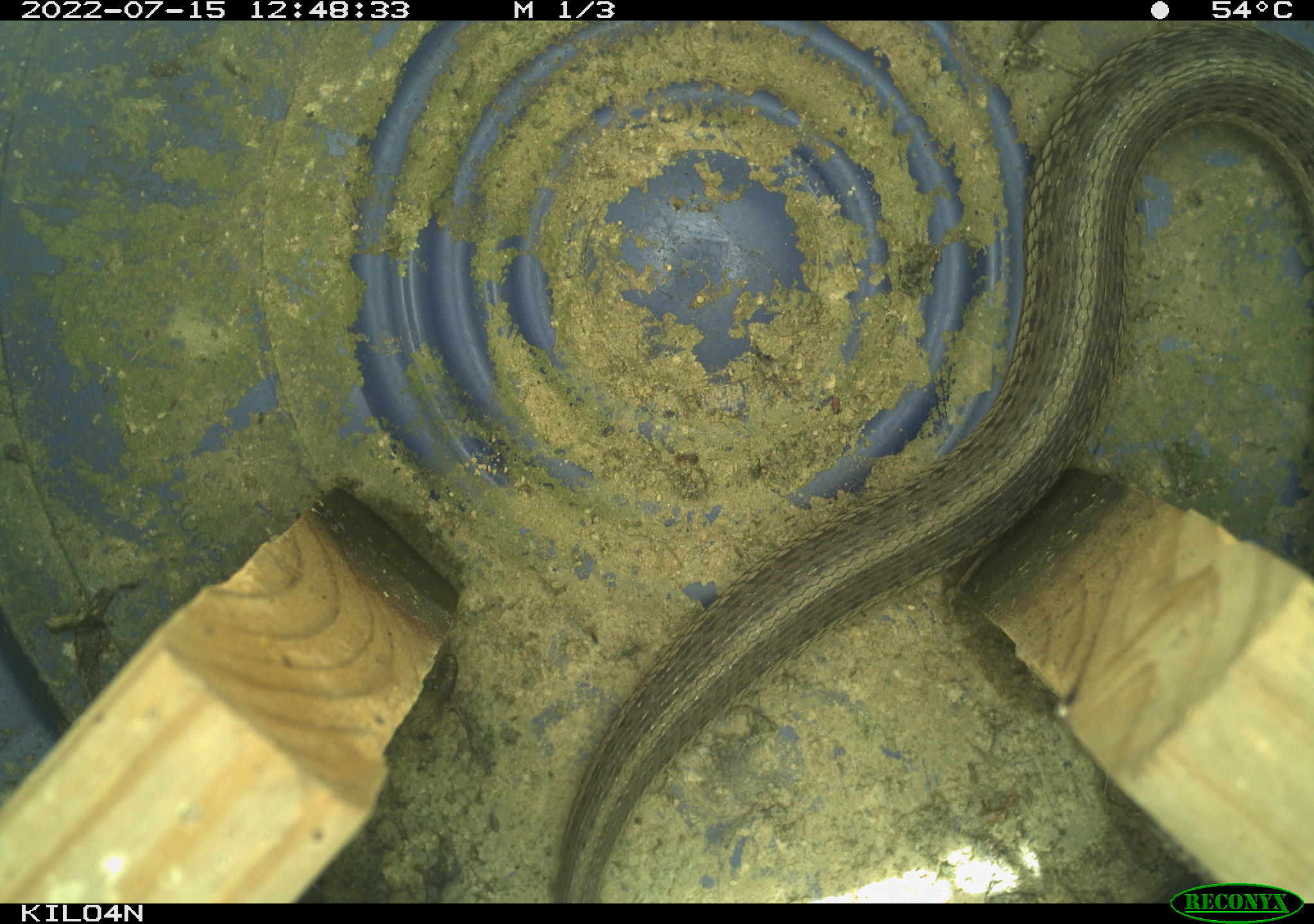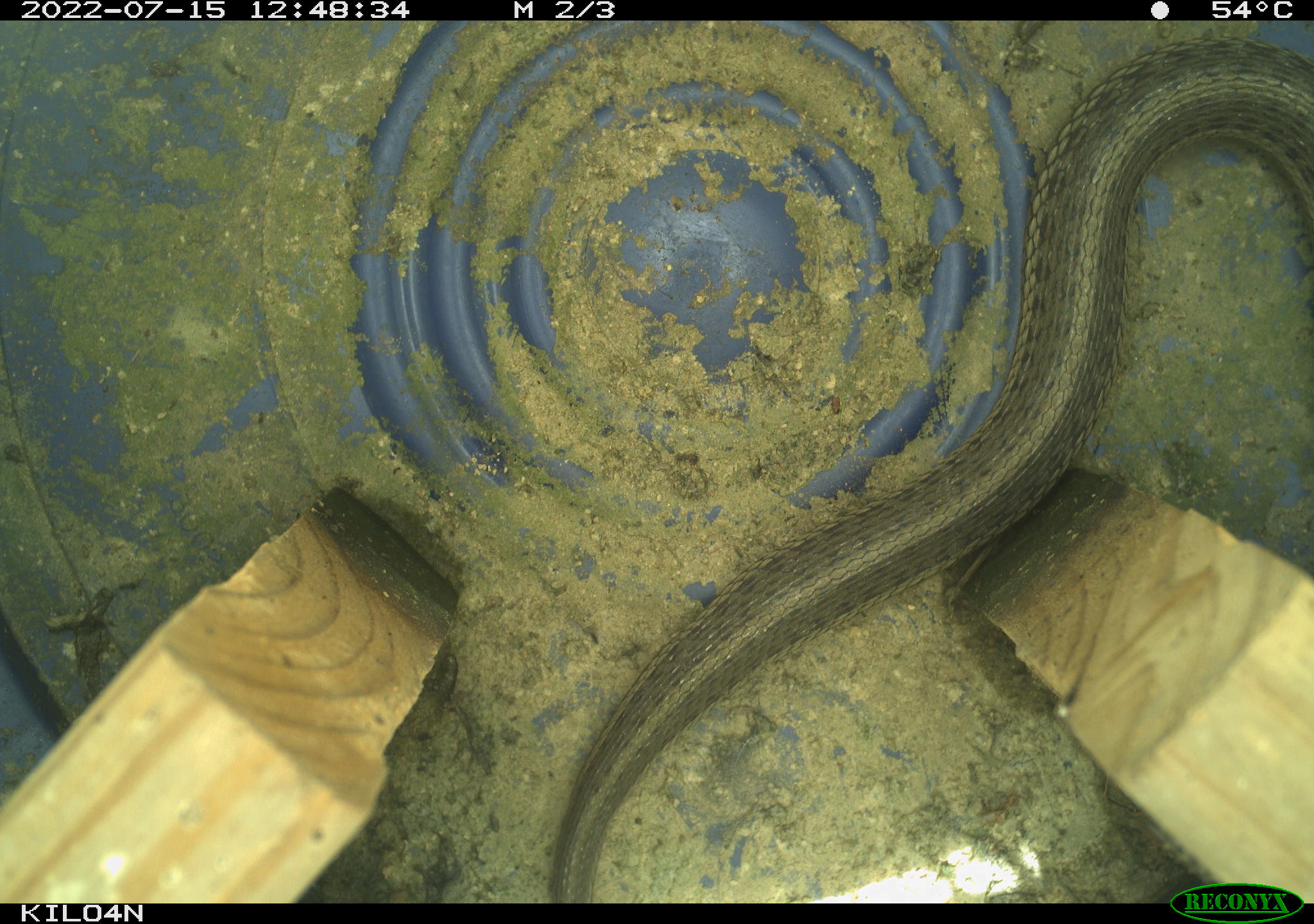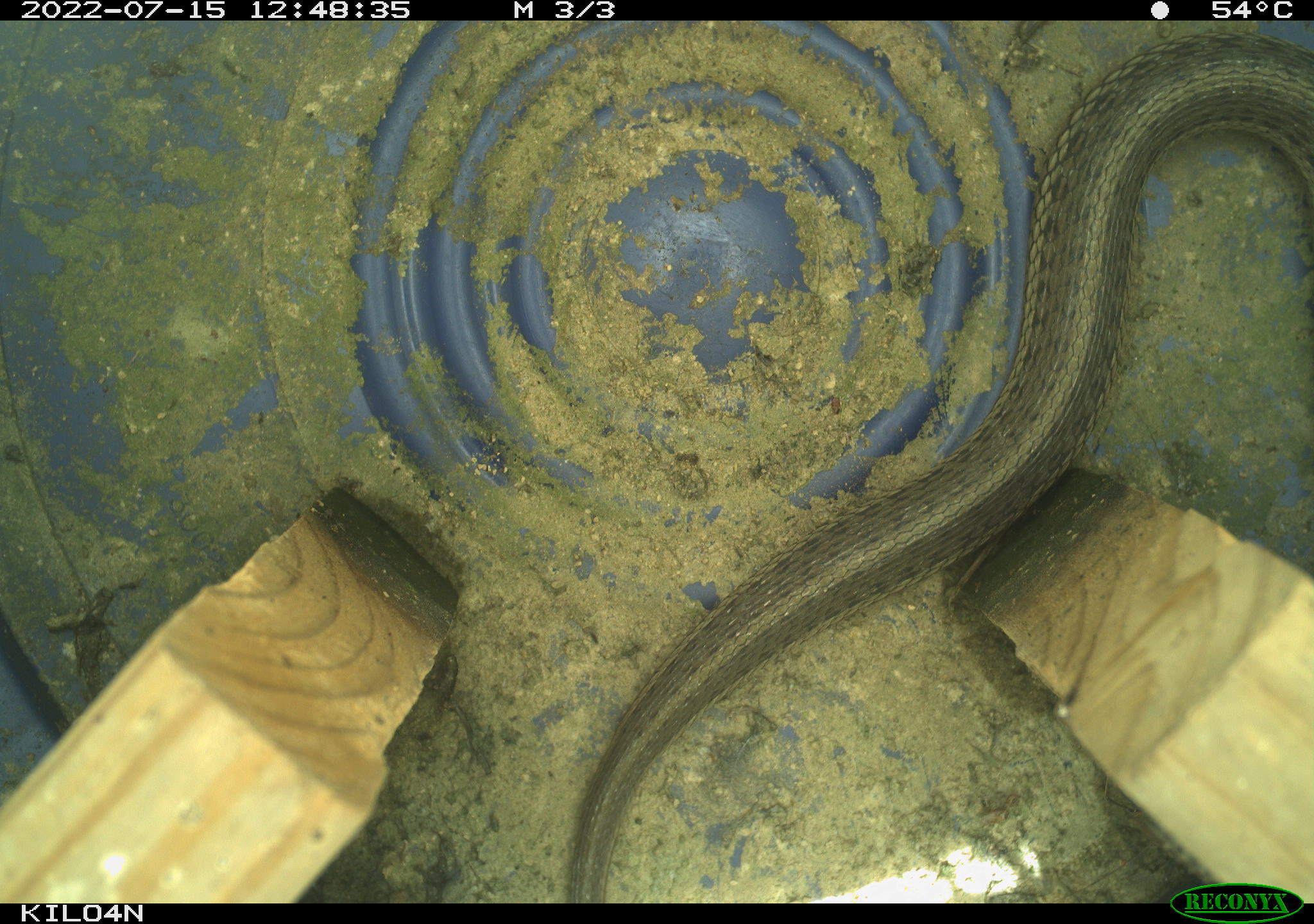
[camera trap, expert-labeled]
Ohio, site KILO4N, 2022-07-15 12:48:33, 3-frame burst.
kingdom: Animalia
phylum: Chordata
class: Reptilia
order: Squamata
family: Colubridae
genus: Thamnophis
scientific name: Thamnophis sirtalis sirtalis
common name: eastern gartersnake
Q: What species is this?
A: Eastern gartersnake (Thamnophis sirtalis sirtalis).